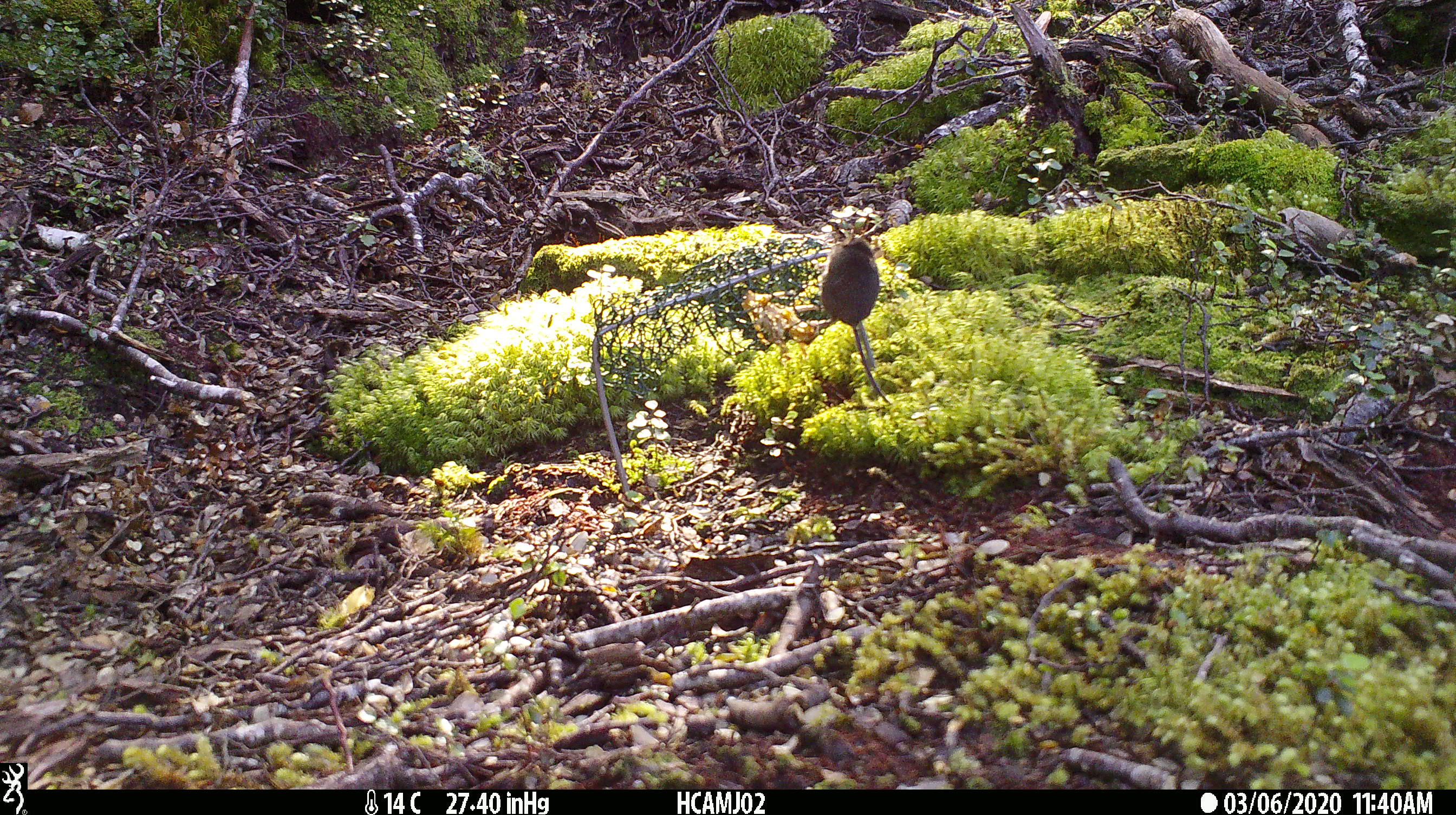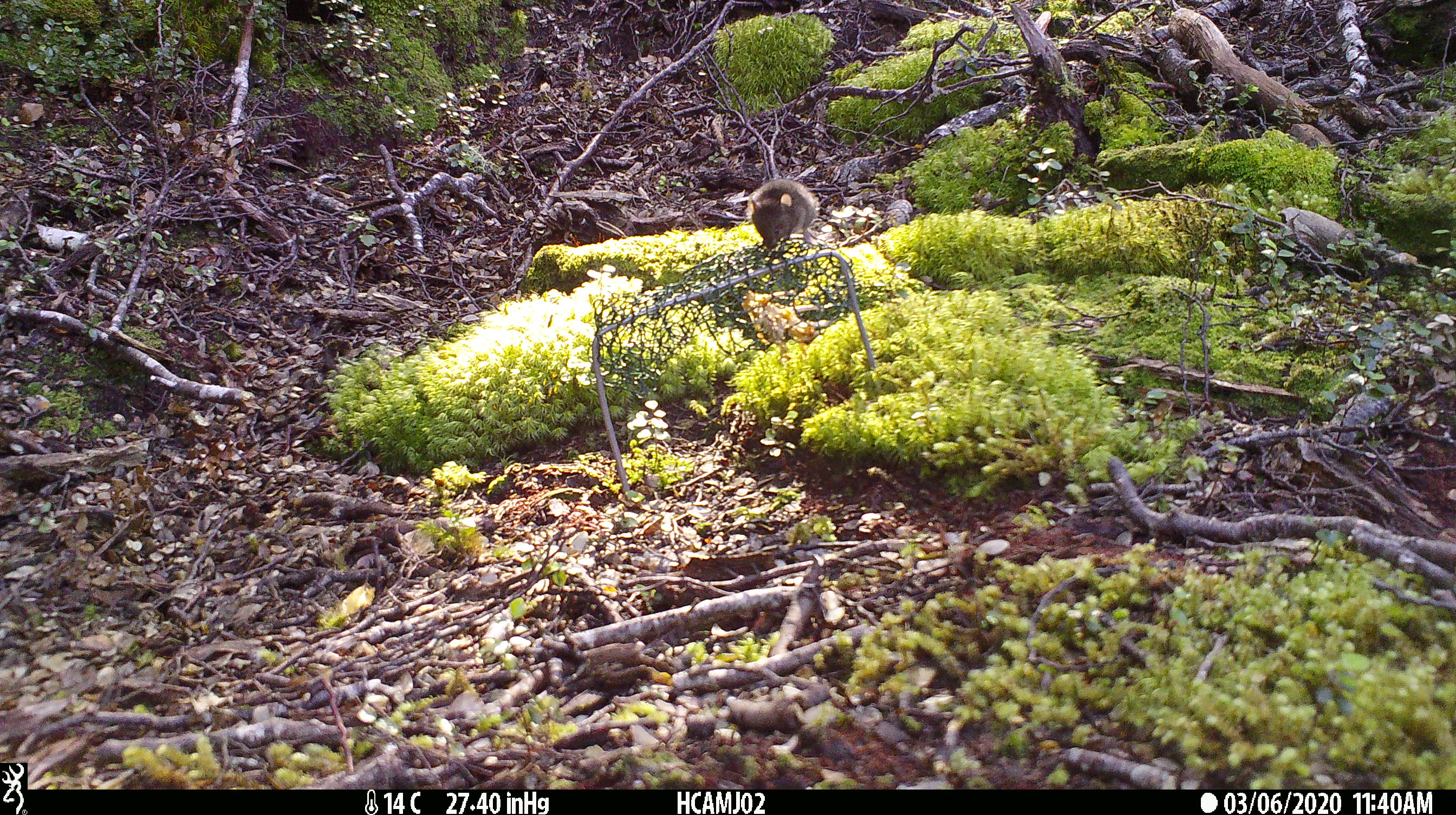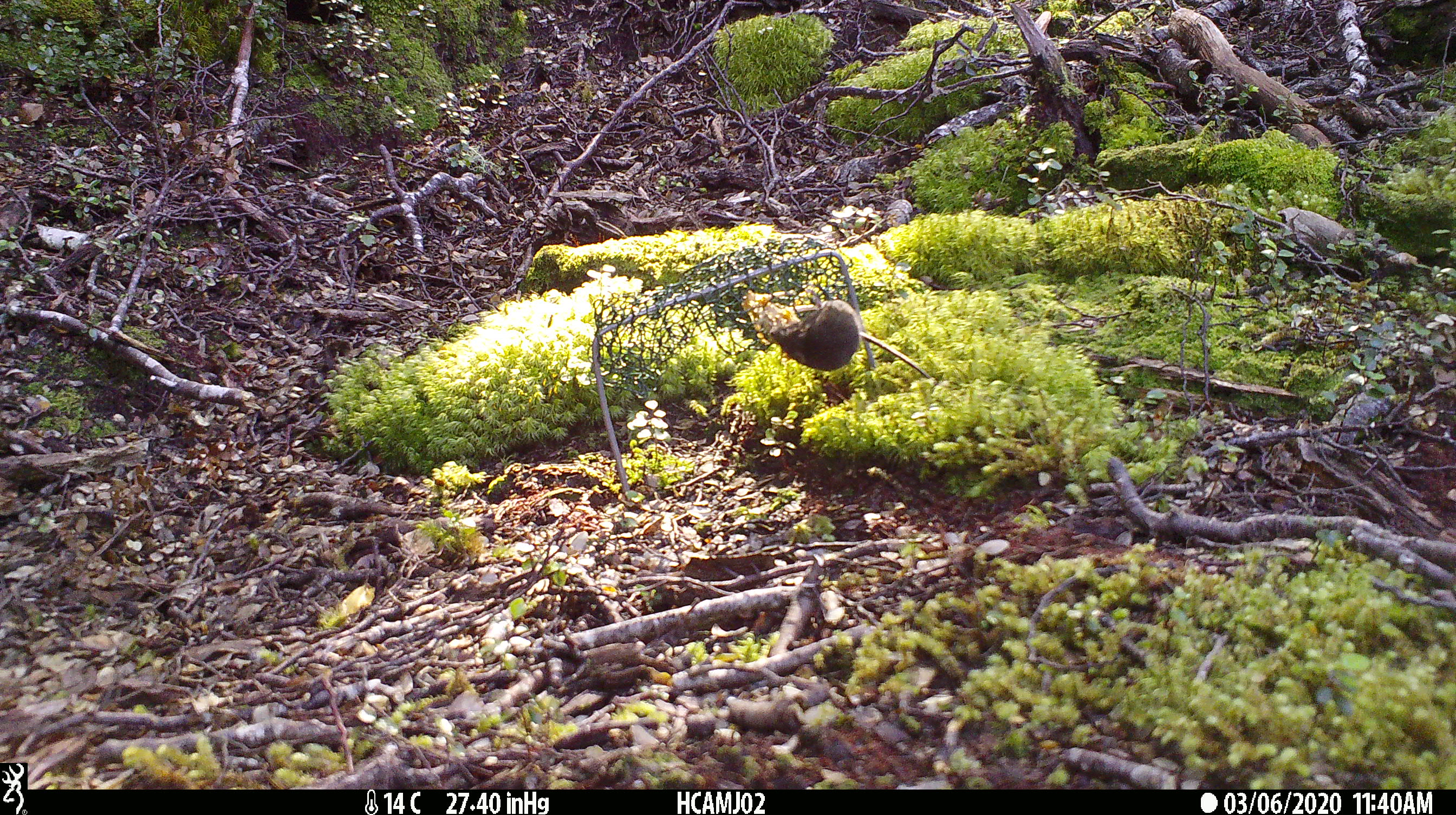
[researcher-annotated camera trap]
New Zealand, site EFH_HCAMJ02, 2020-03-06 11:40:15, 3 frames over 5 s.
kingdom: Animalia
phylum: Chordata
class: Mammalia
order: Rodentia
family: Muridae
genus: Mus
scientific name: Mus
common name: mouse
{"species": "mouse (Mus)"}